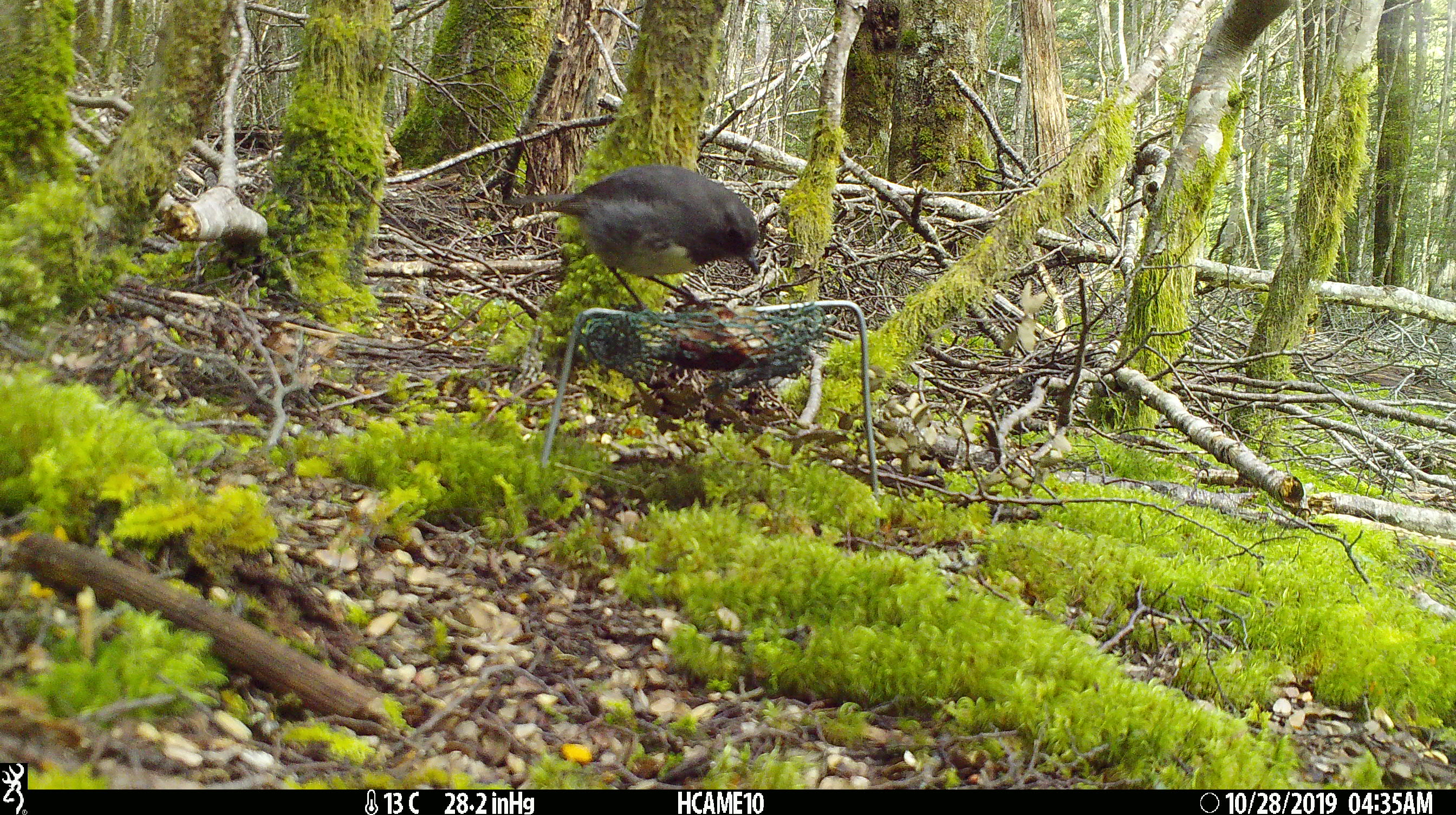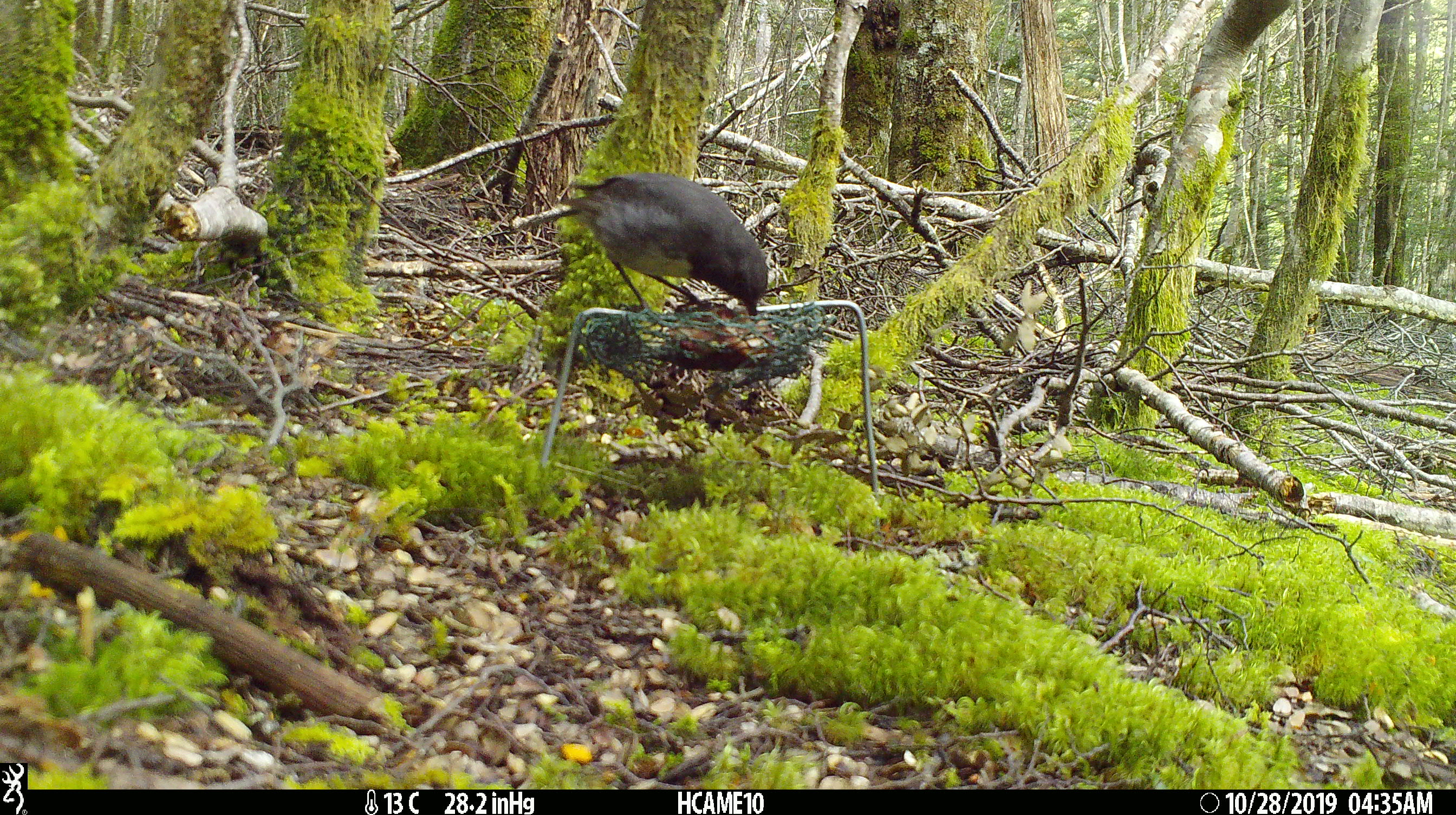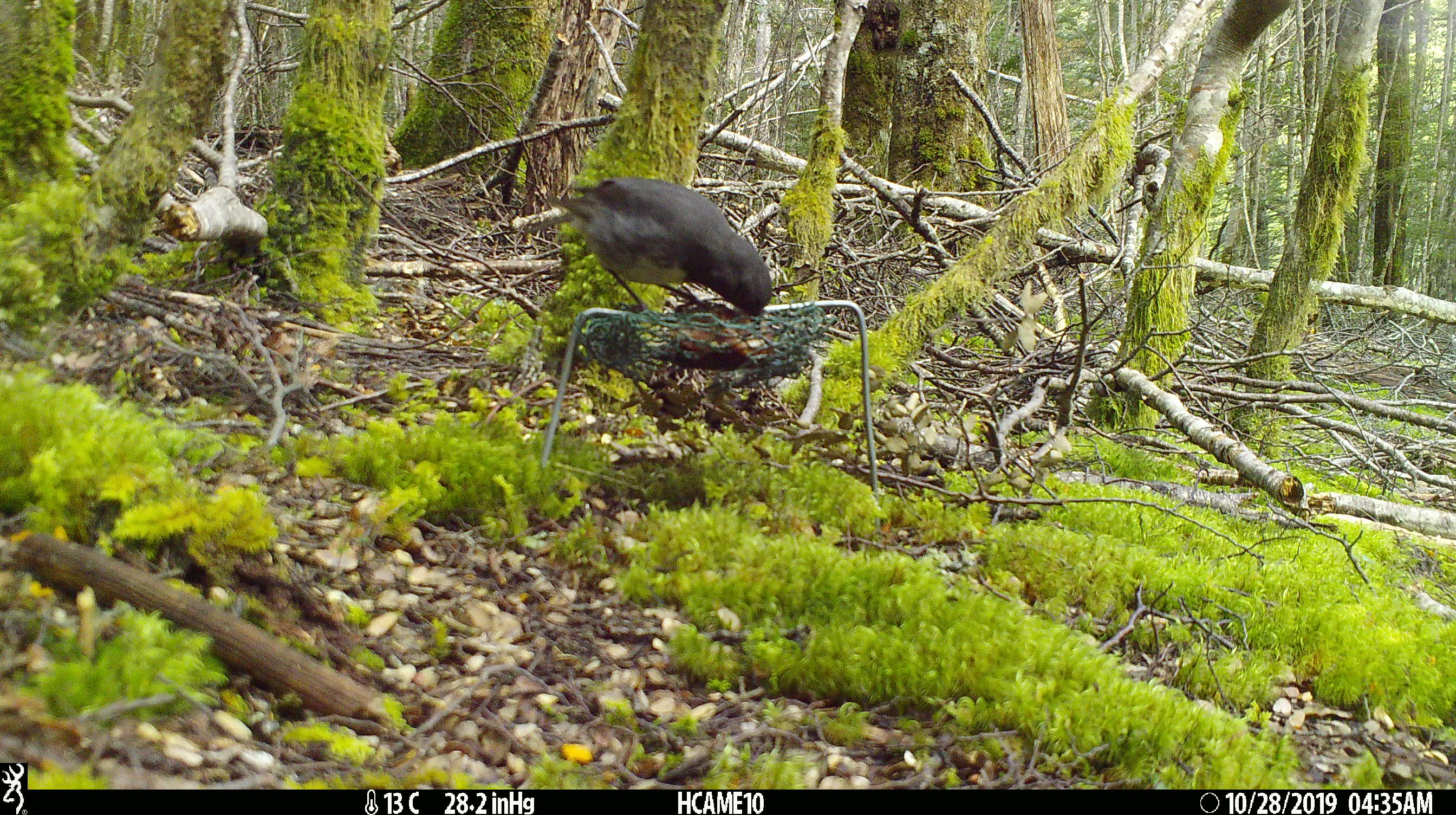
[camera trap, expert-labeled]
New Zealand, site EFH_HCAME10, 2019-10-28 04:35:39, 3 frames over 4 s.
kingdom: Animalia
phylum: Chordata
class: Aves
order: Passeriformes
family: Petroicidae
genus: Petroica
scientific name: Petroica australis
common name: new zealand robin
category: robin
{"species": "robin (new zealand robin) (Petroica australis)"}